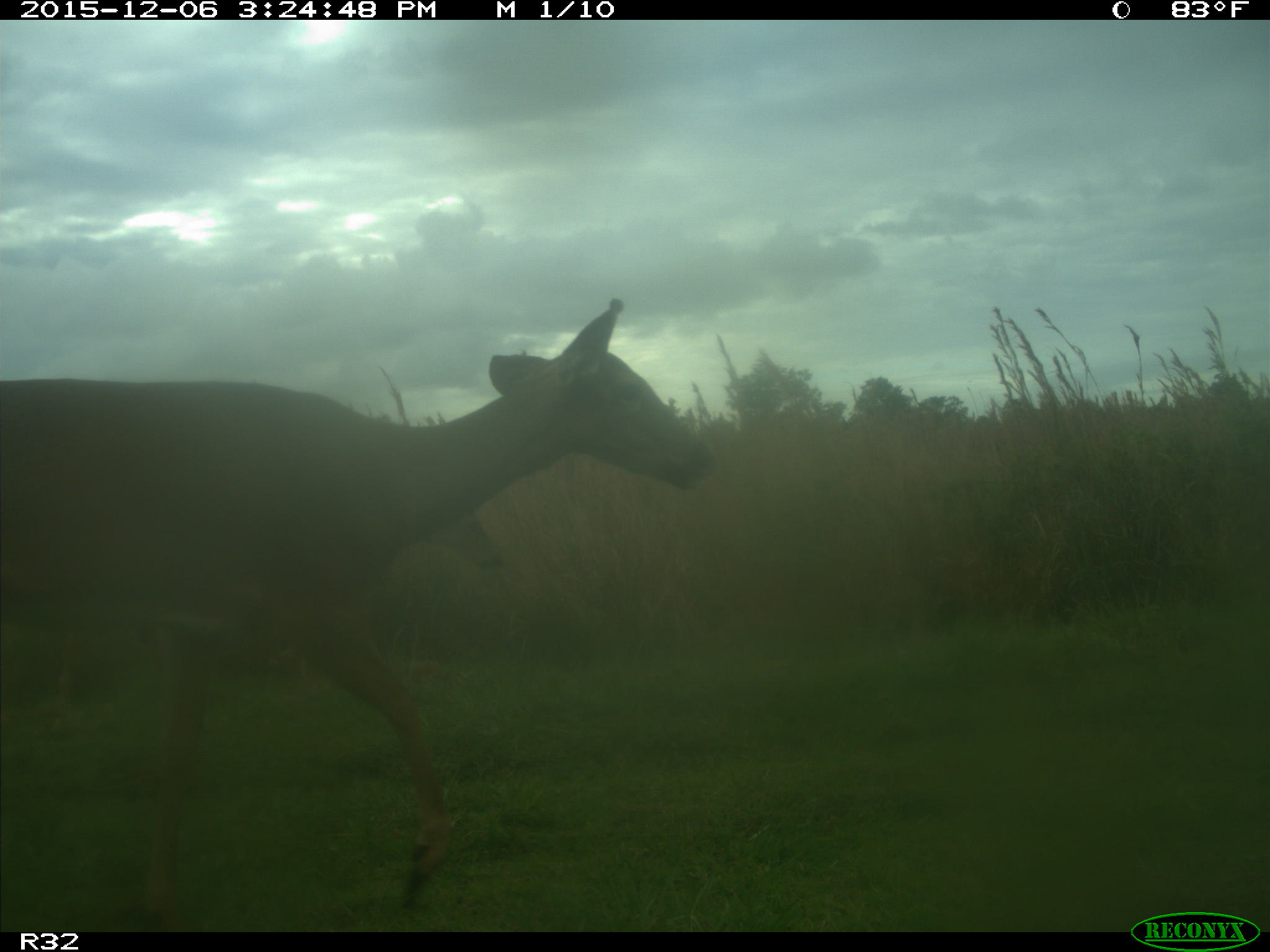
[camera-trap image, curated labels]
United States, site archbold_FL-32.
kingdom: Animalia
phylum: Chordata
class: Mammalia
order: Artiodactyla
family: Cervidae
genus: Odocoileus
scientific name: Odocoileus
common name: deer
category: unidentified deer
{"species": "unidentified deer (deer) (Odocoileus)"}